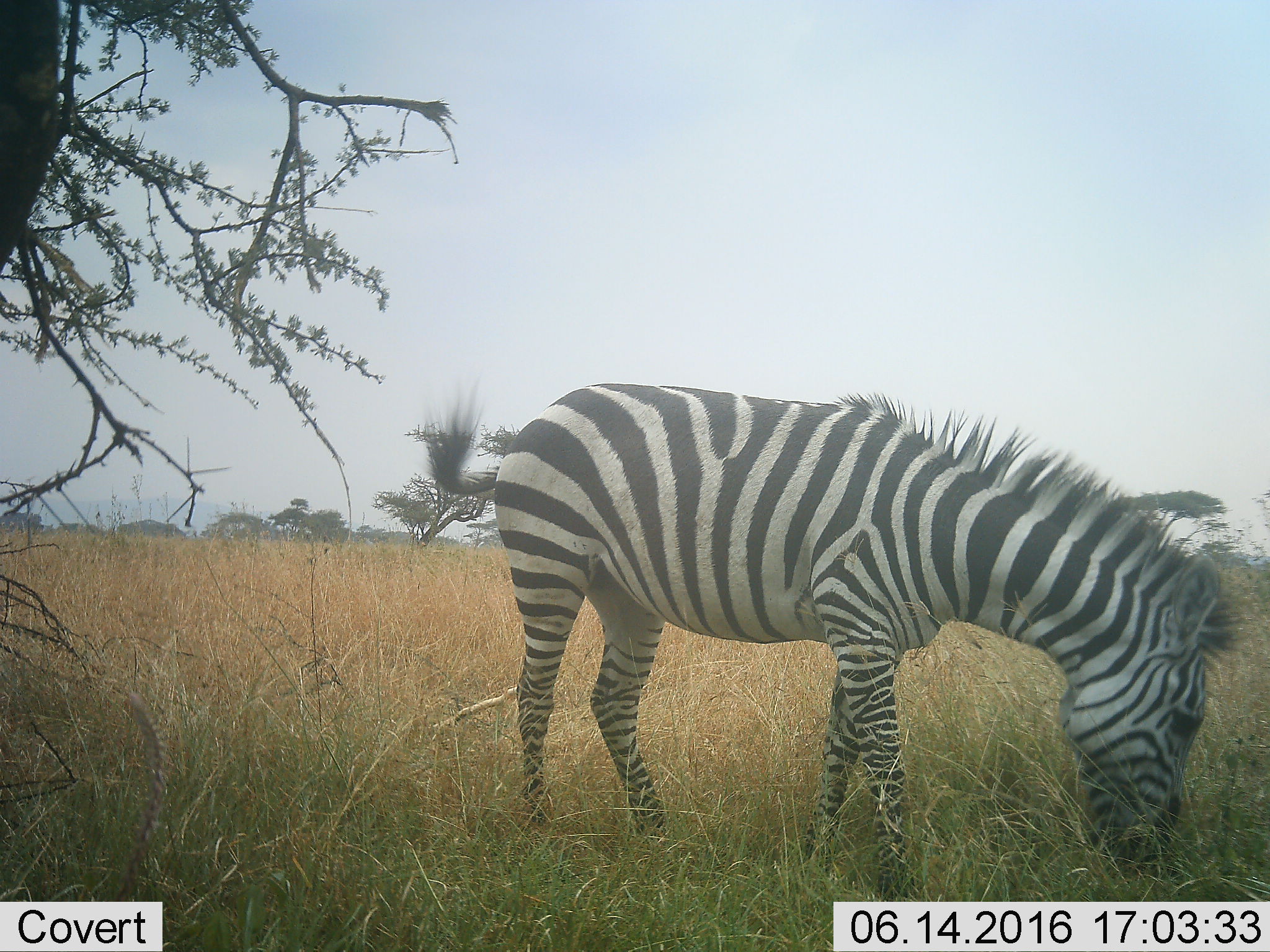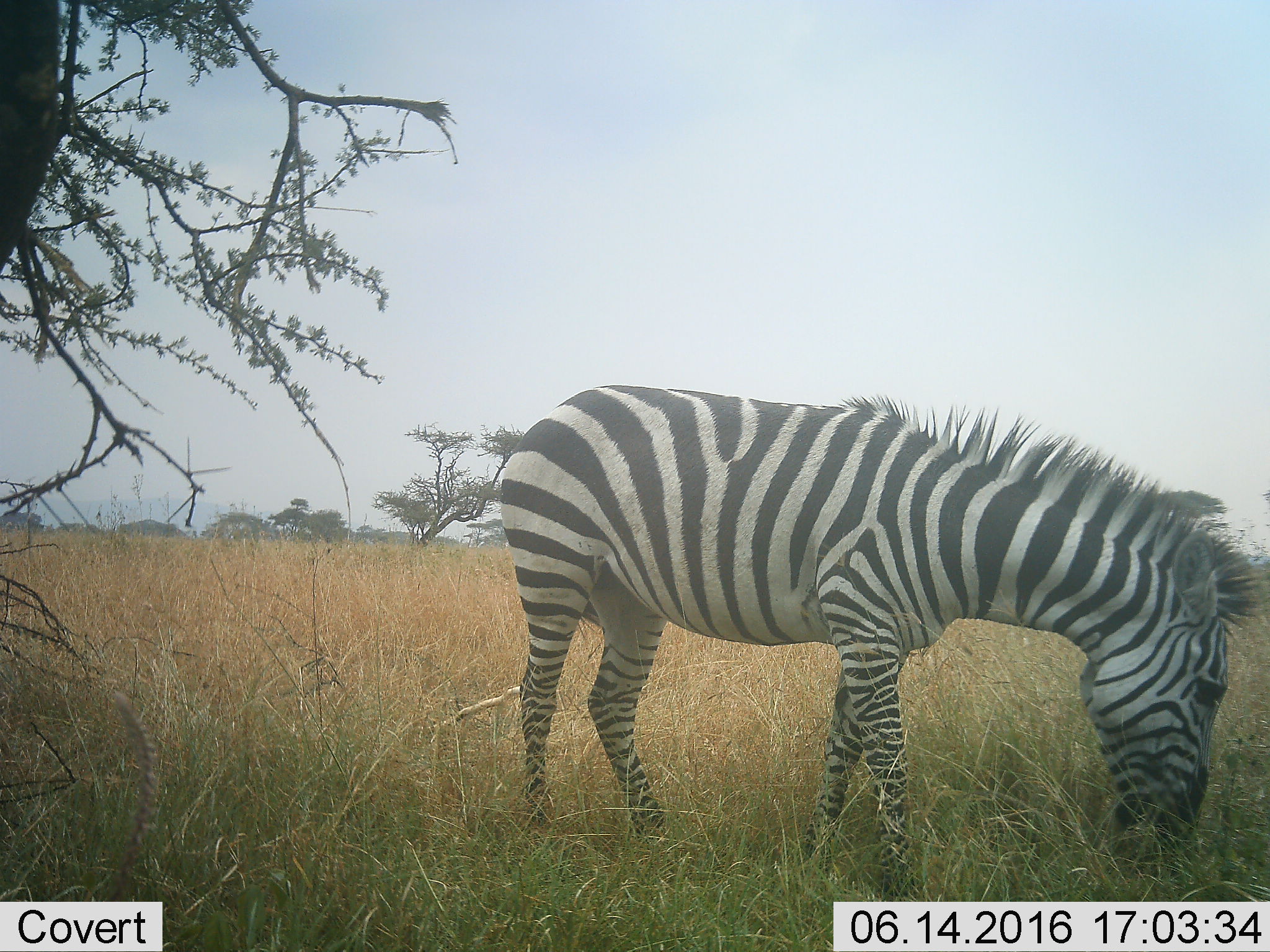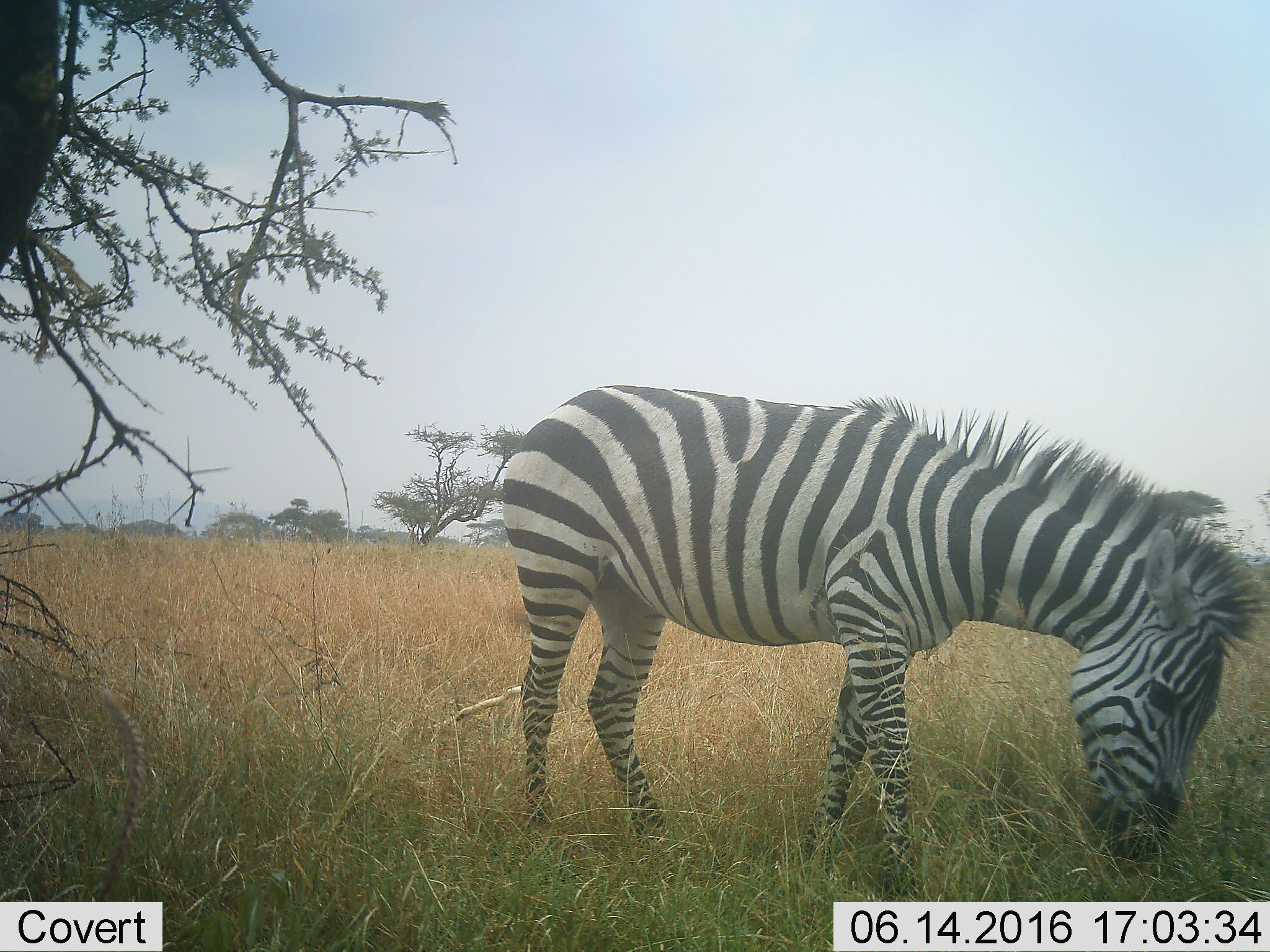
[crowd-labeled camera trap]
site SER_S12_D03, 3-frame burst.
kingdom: Animalia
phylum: Chordata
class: Mammalia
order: Perissodactyla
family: Equidae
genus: Equus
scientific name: Equus quagga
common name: plains zebra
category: zebraplains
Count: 1.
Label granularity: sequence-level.